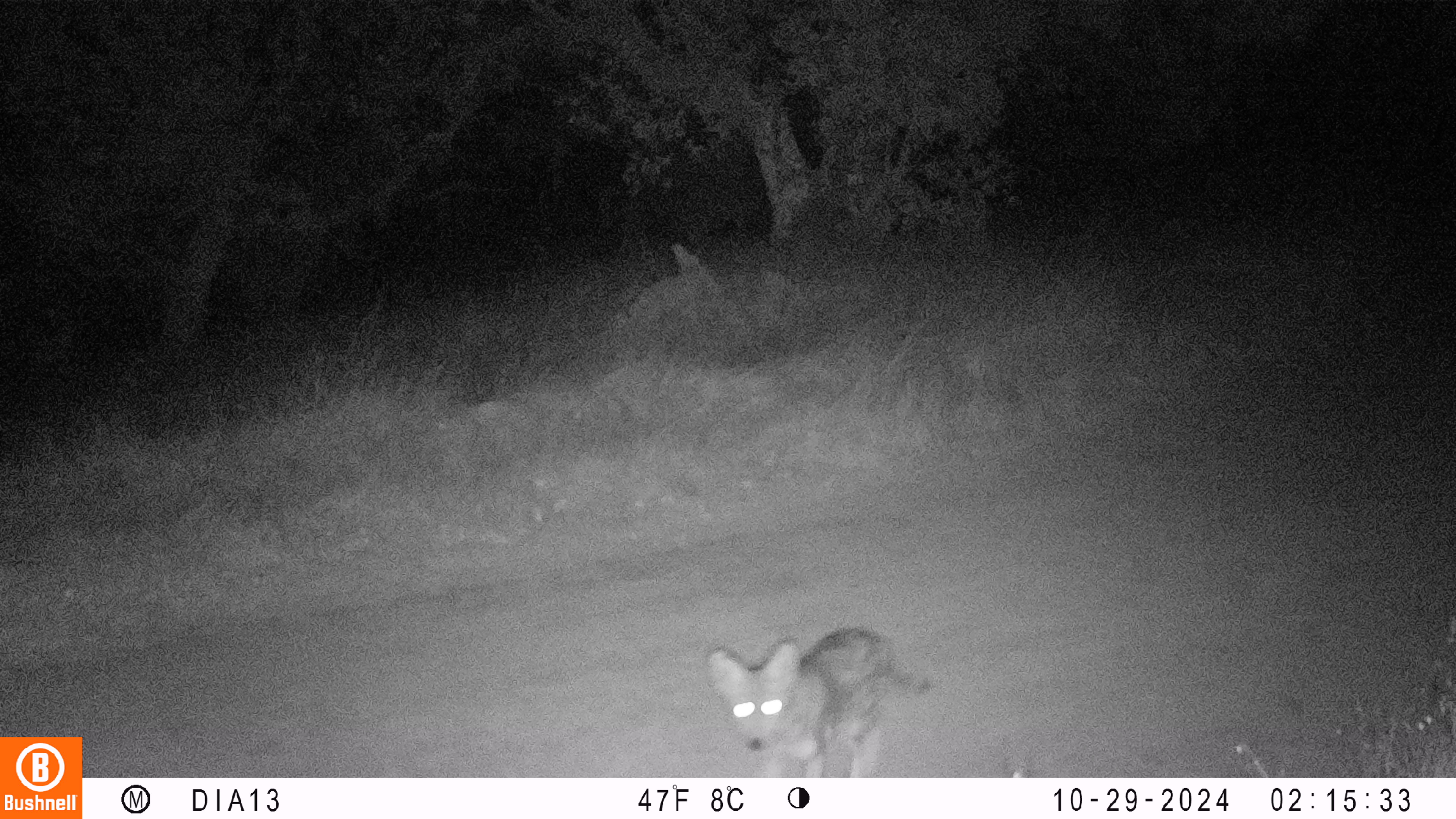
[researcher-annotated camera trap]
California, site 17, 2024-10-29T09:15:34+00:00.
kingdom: Animalia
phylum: Chordata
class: Mammalia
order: Carnivora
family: Canidae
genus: Canis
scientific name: Canis latrans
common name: coyote